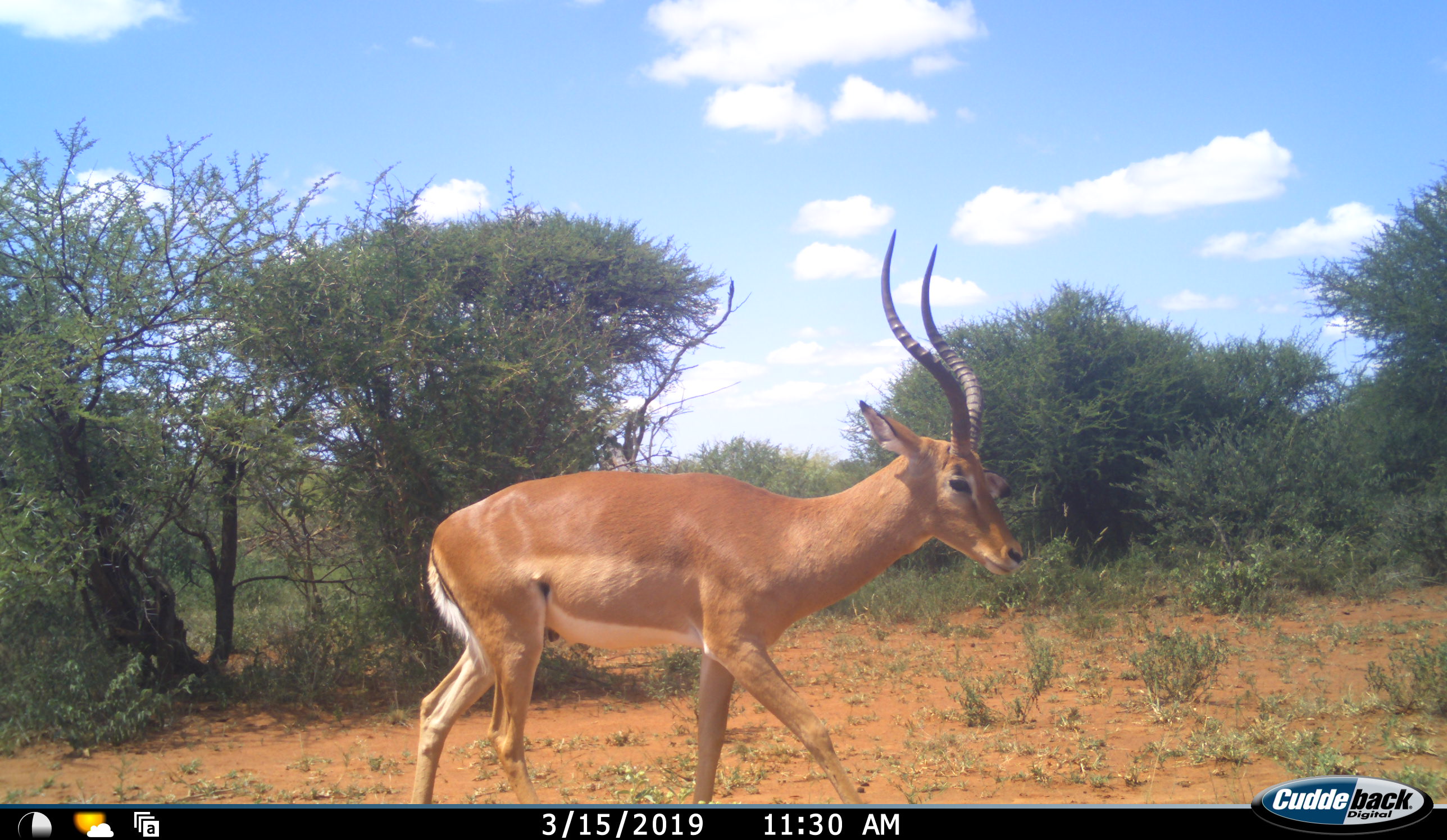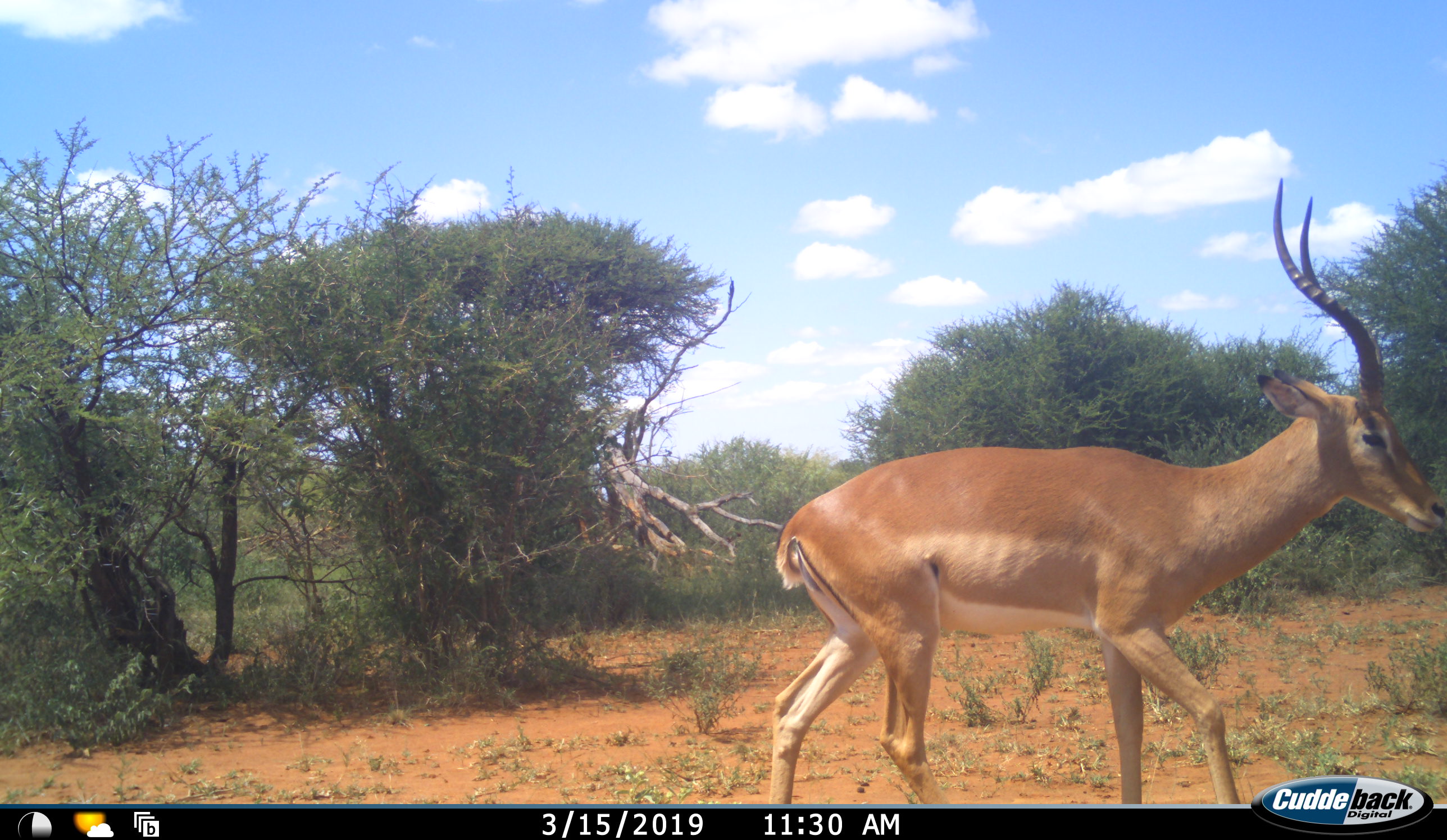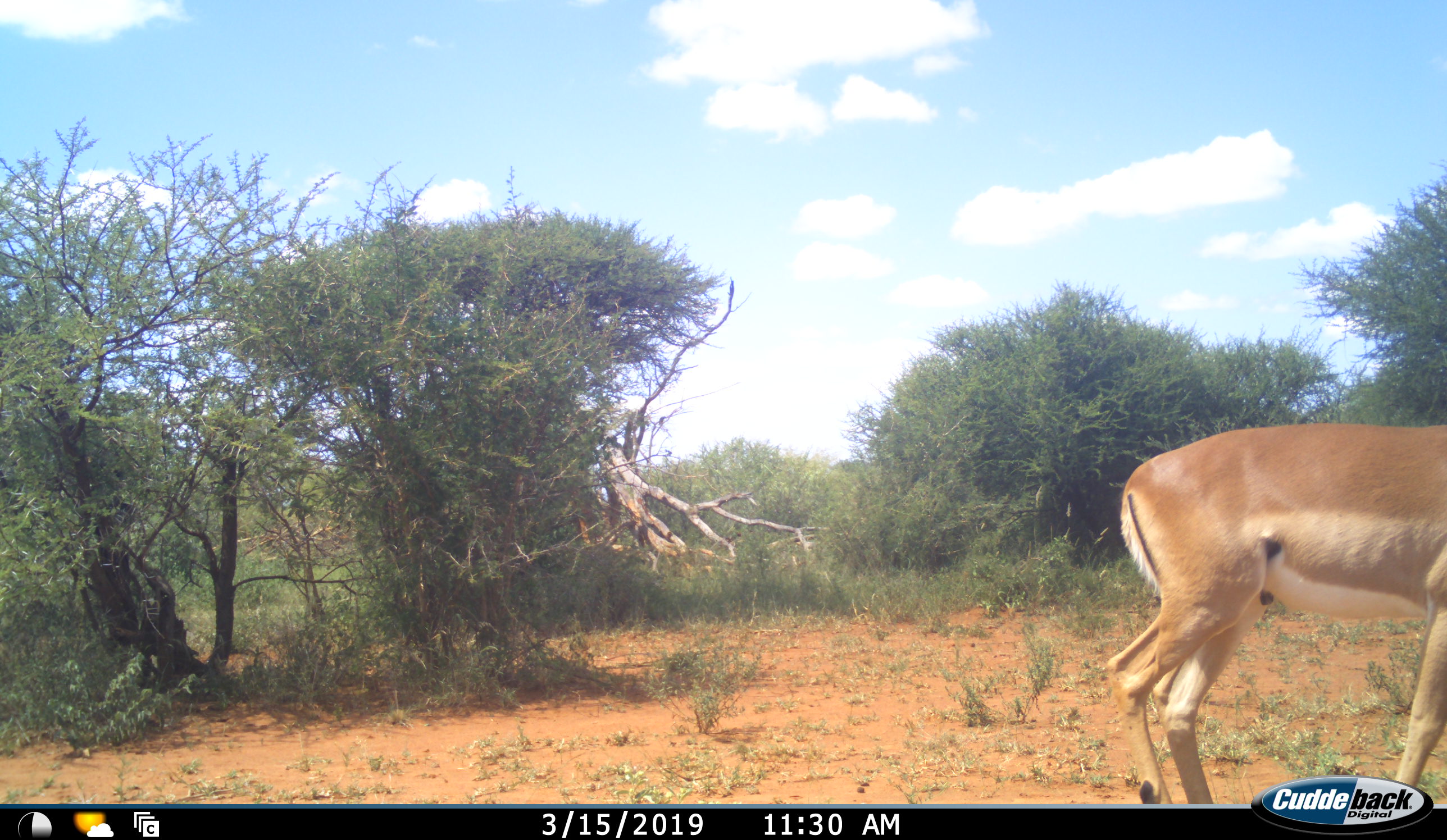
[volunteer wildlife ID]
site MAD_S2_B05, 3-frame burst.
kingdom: Animalia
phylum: Chordata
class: Mammalia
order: Artiodactyla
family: Bovidae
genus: Aepyceros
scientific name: Aepyceros melampus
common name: impala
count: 1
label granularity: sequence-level